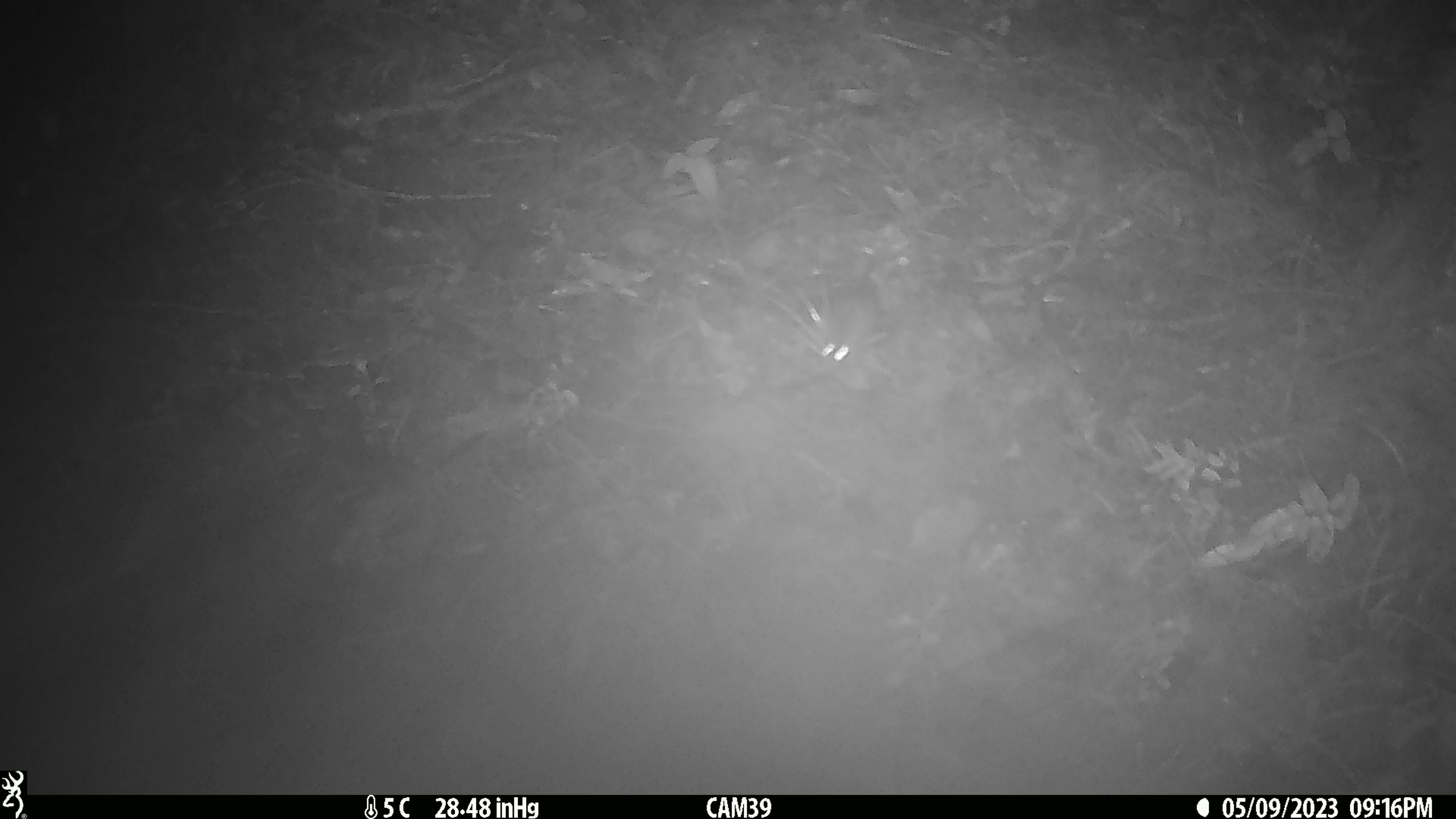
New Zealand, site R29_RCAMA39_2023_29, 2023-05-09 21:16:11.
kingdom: Animalia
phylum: Chordata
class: Mammalia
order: Rodentia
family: Muridae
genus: Mus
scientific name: Mus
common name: mouse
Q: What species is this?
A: Mouse (Mus).